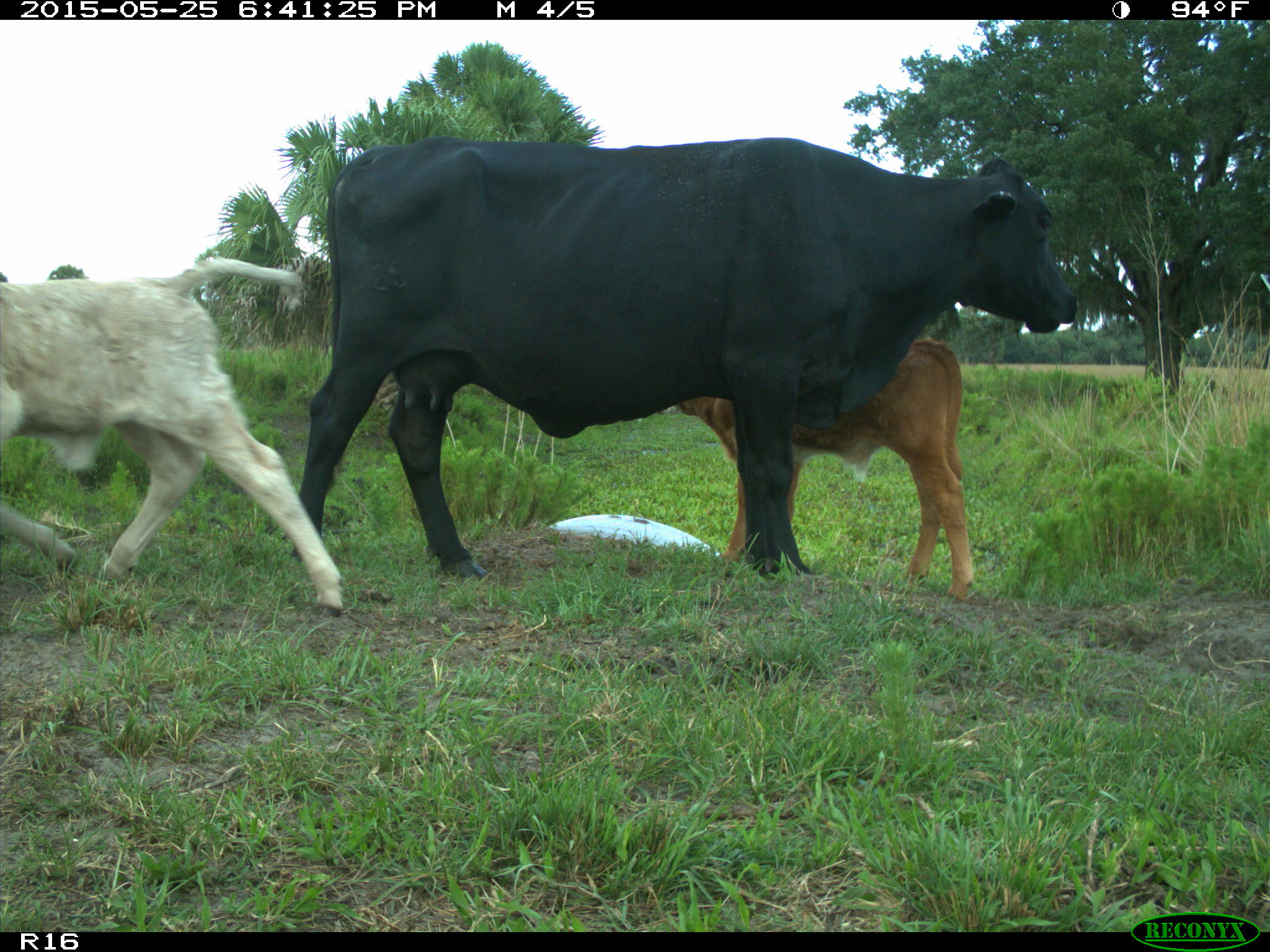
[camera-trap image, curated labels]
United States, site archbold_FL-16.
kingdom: Animalia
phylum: Chordata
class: Mammalia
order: Artiodactyla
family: Bovidae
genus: Bos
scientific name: Bos taurus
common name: domestic cow